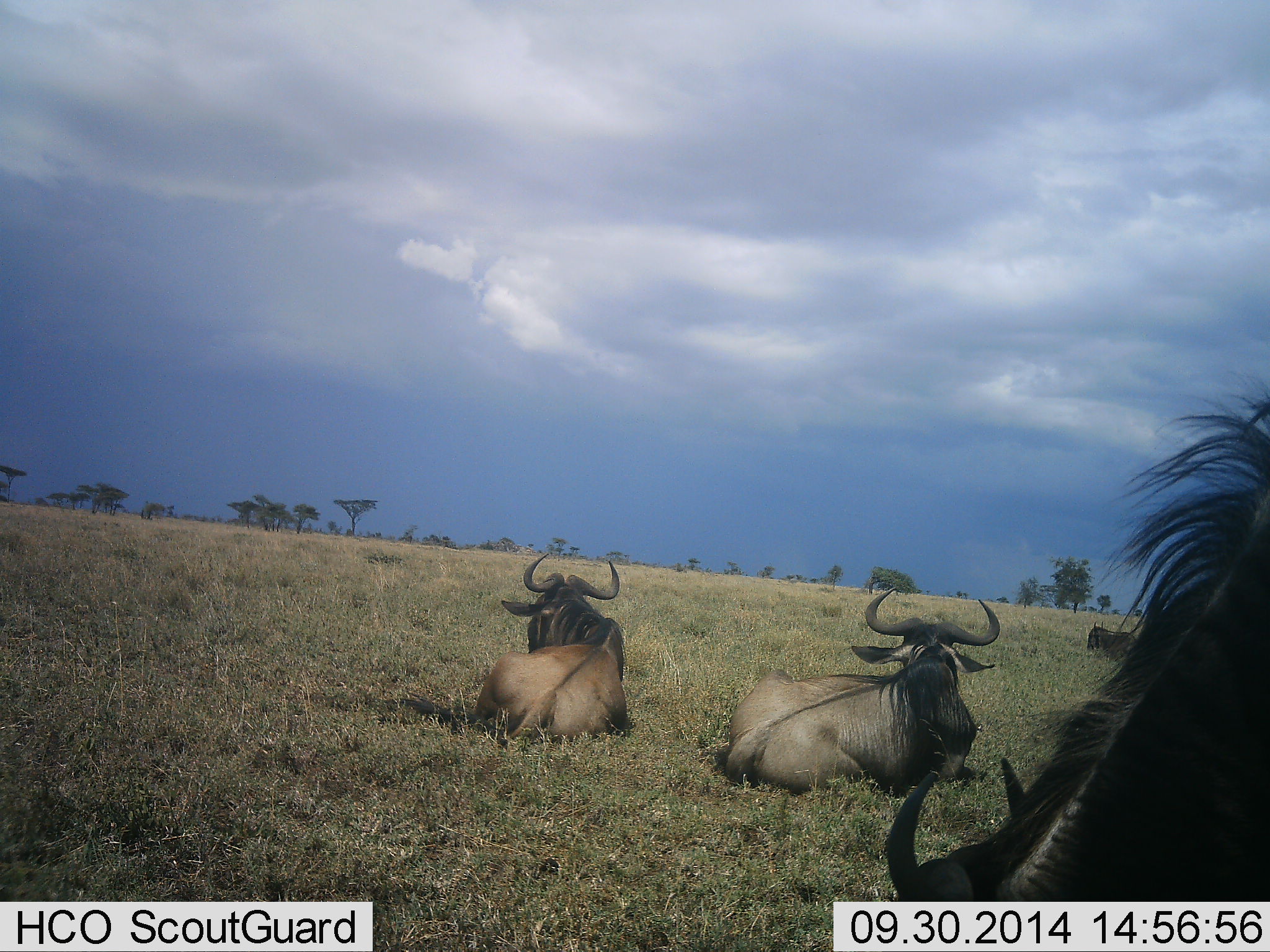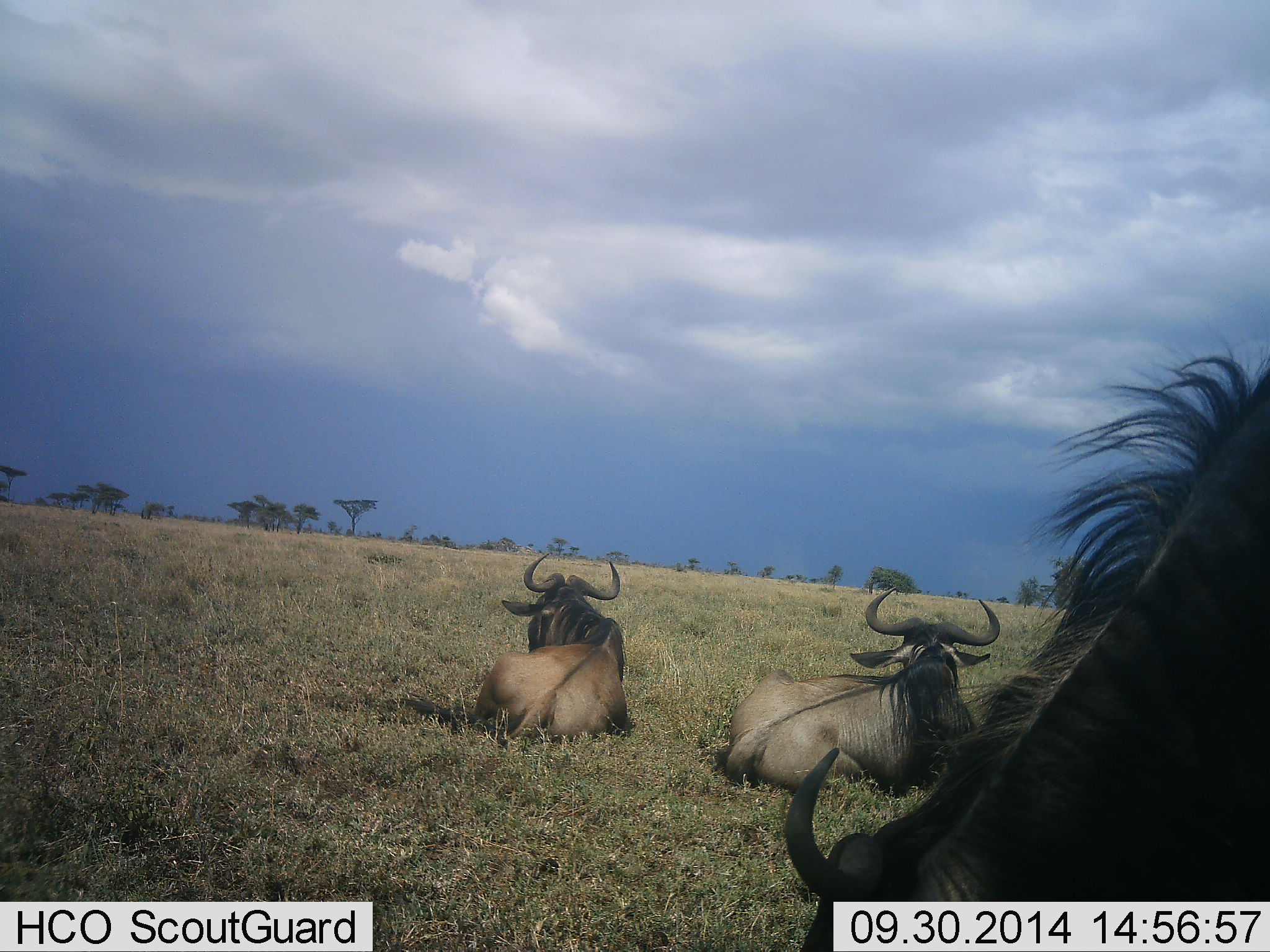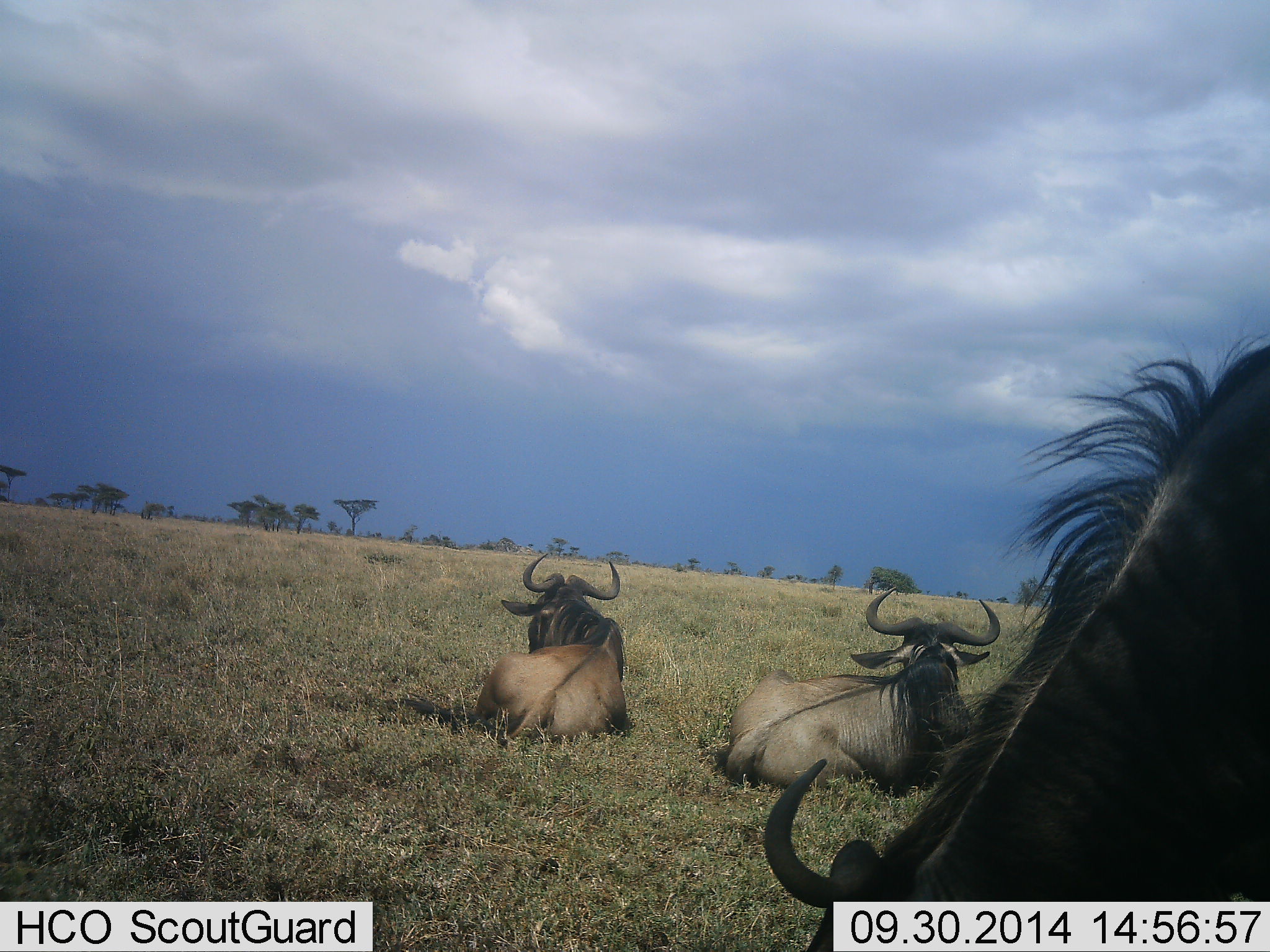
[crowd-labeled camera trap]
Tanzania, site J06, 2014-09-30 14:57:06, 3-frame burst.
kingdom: Animalia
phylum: Chordata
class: Mammalia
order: Artiodactyla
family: Bovidae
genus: Connochaetes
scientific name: Connochaetes taurinus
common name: blue wildebeest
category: wildebeest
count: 3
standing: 10%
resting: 100%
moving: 0%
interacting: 0%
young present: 0%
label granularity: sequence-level